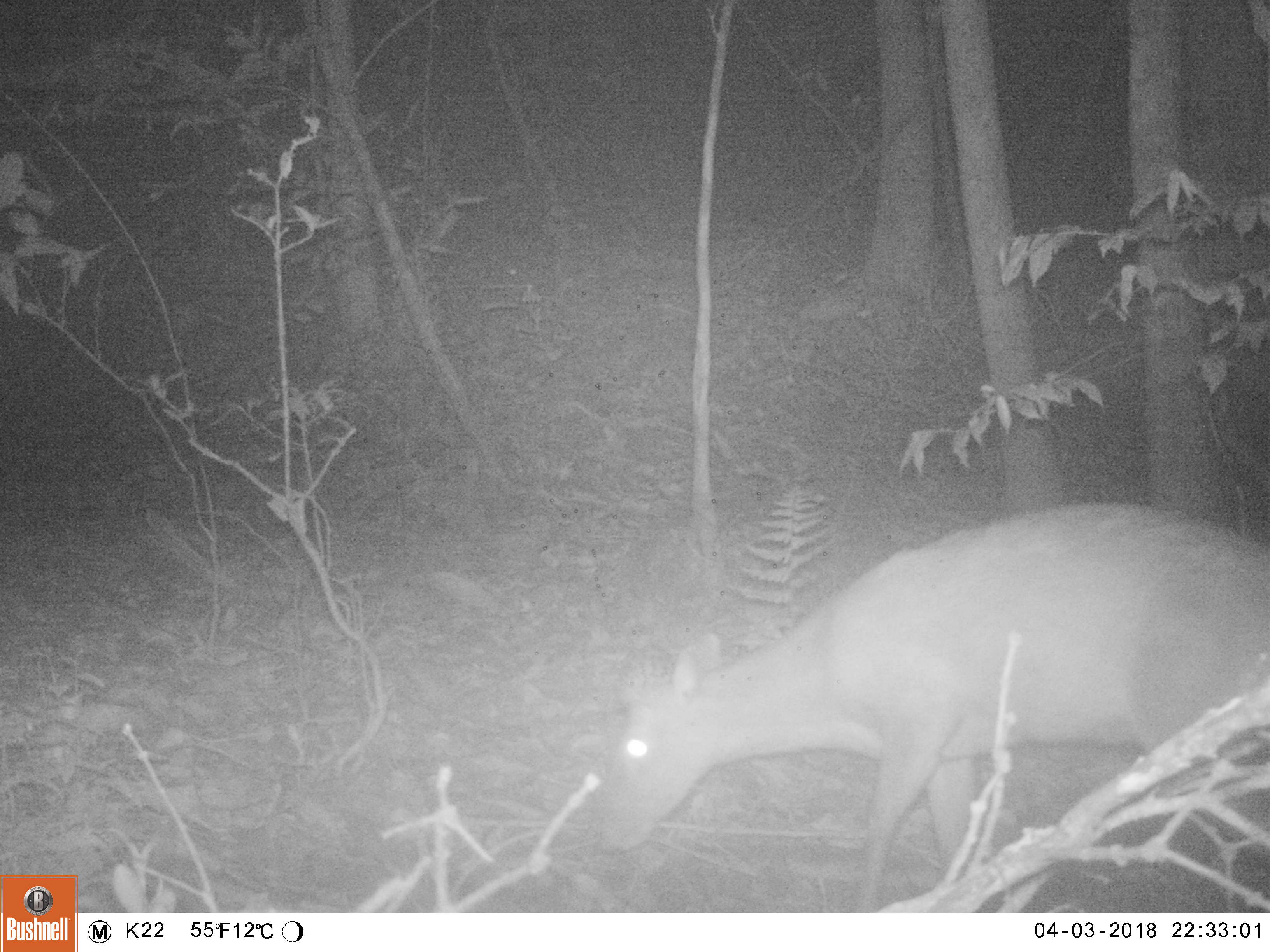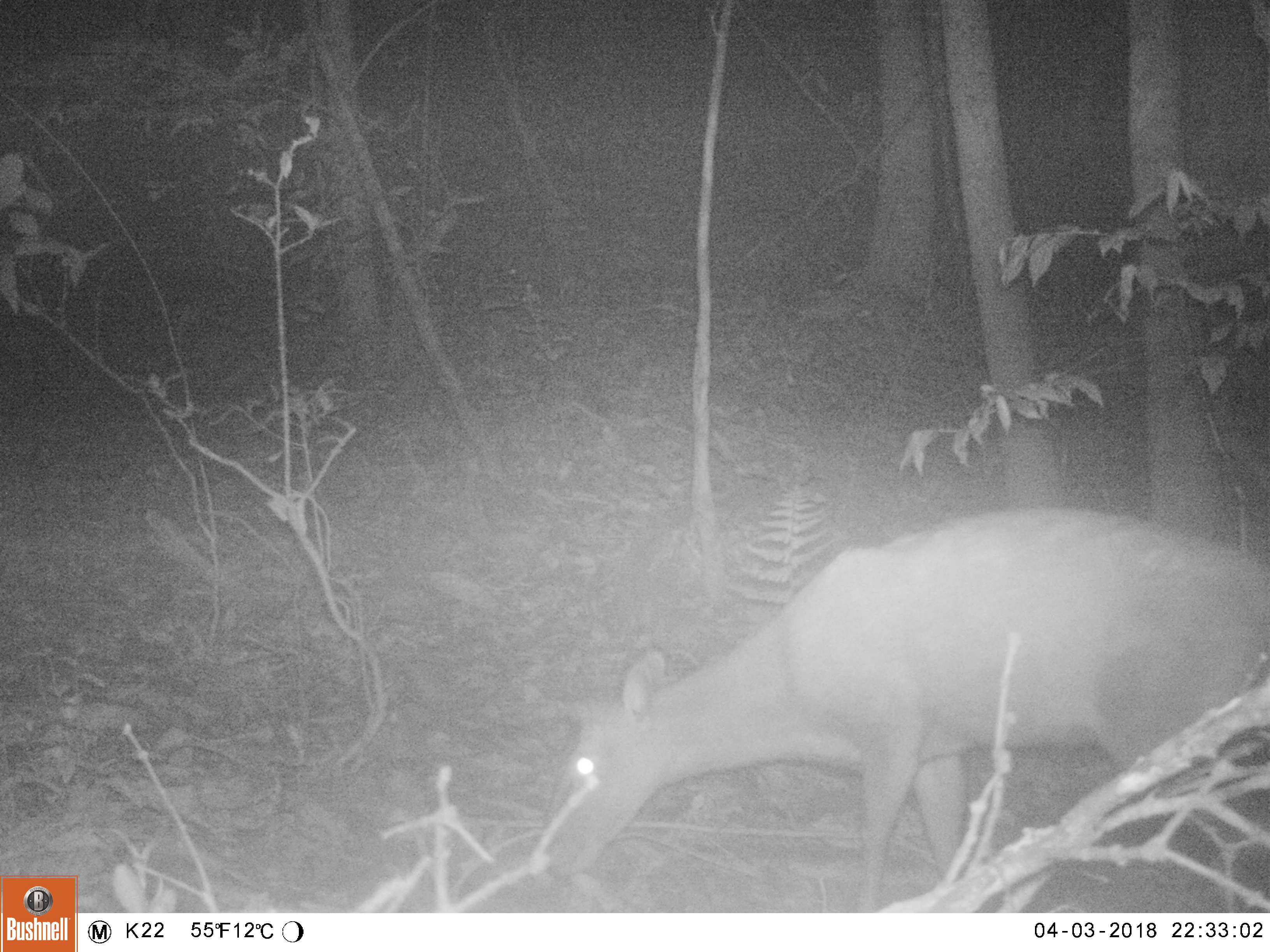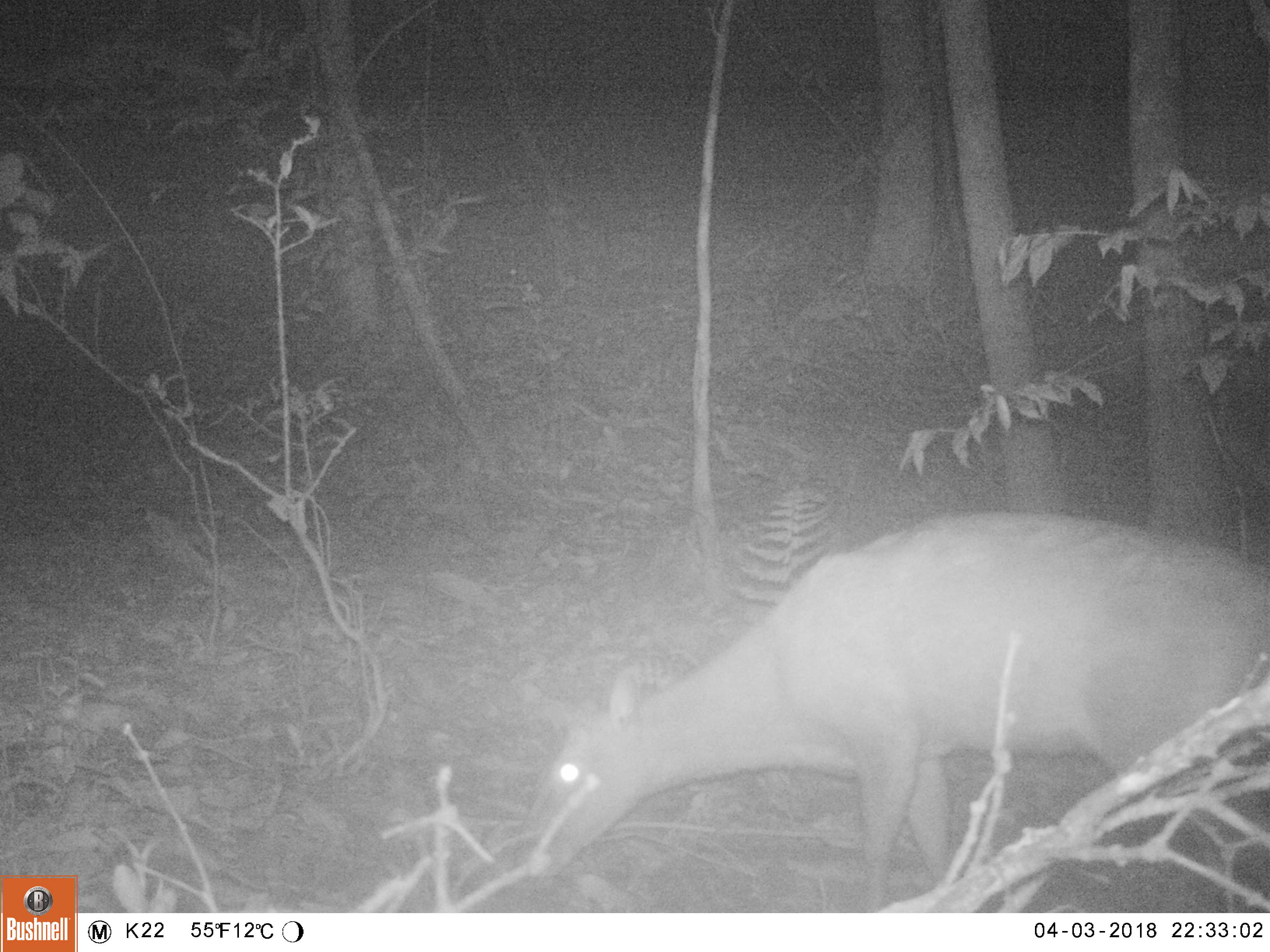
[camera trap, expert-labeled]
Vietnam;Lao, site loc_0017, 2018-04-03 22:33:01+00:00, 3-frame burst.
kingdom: Animalia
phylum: Chordata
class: Mammalia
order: Artiodactyla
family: Cervidae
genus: Muntiacus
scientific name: Muntiacus rooseveltorum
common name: roosevelt's muntjac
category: roosevelts muntjac group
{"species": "roosevelts muntjac group (roosevelt's muntjac) (Muntiacus rooseveltorum)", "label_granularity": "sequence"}